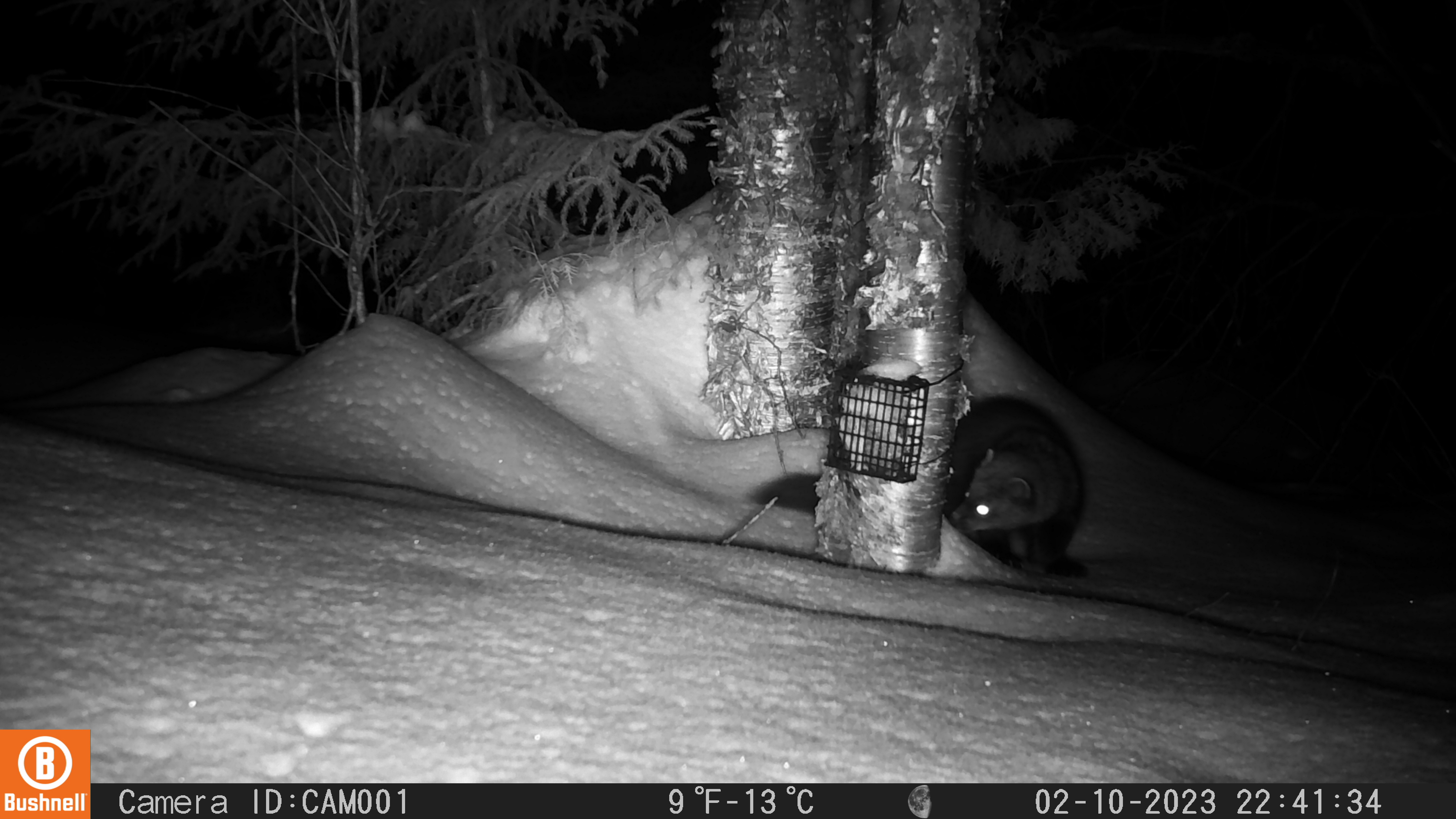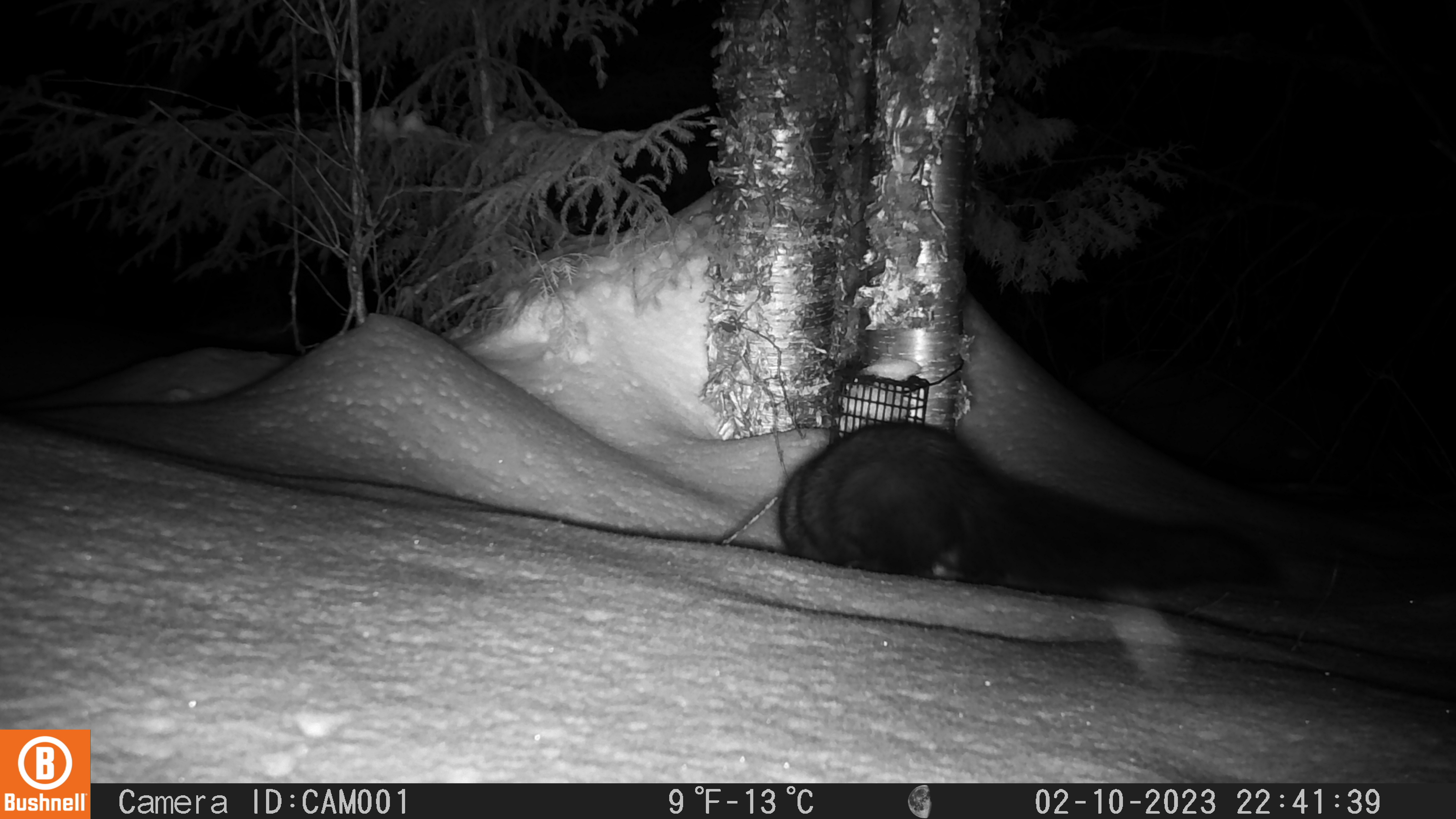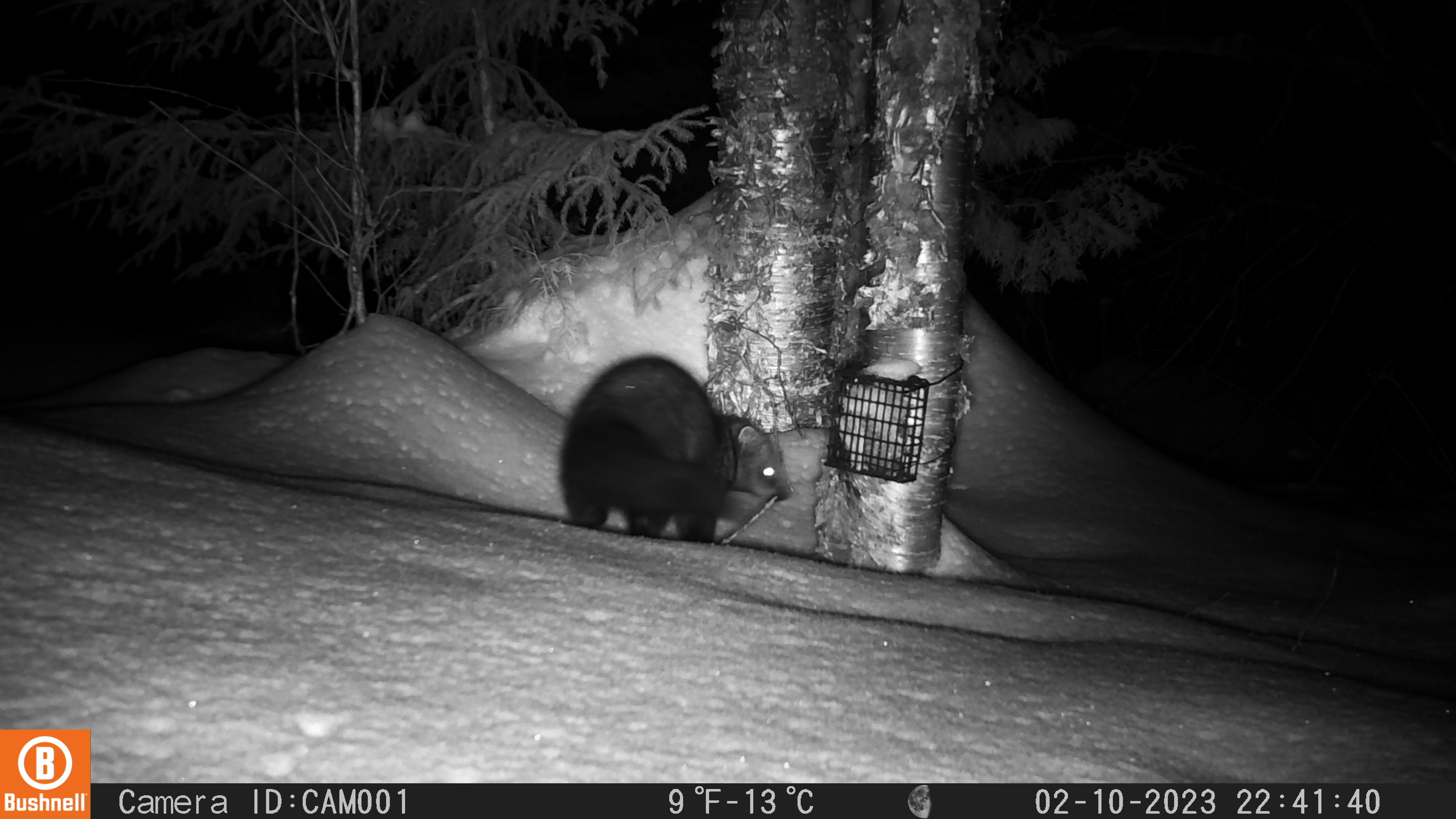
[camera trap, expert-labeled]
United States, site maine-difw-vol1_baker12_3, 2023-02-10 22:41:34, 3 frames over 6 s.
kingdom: Animalia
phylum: Chordata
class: Mammalia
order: Carnivora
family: Mustelidae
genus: Pekania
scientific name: Pekania pennanti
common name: fisher